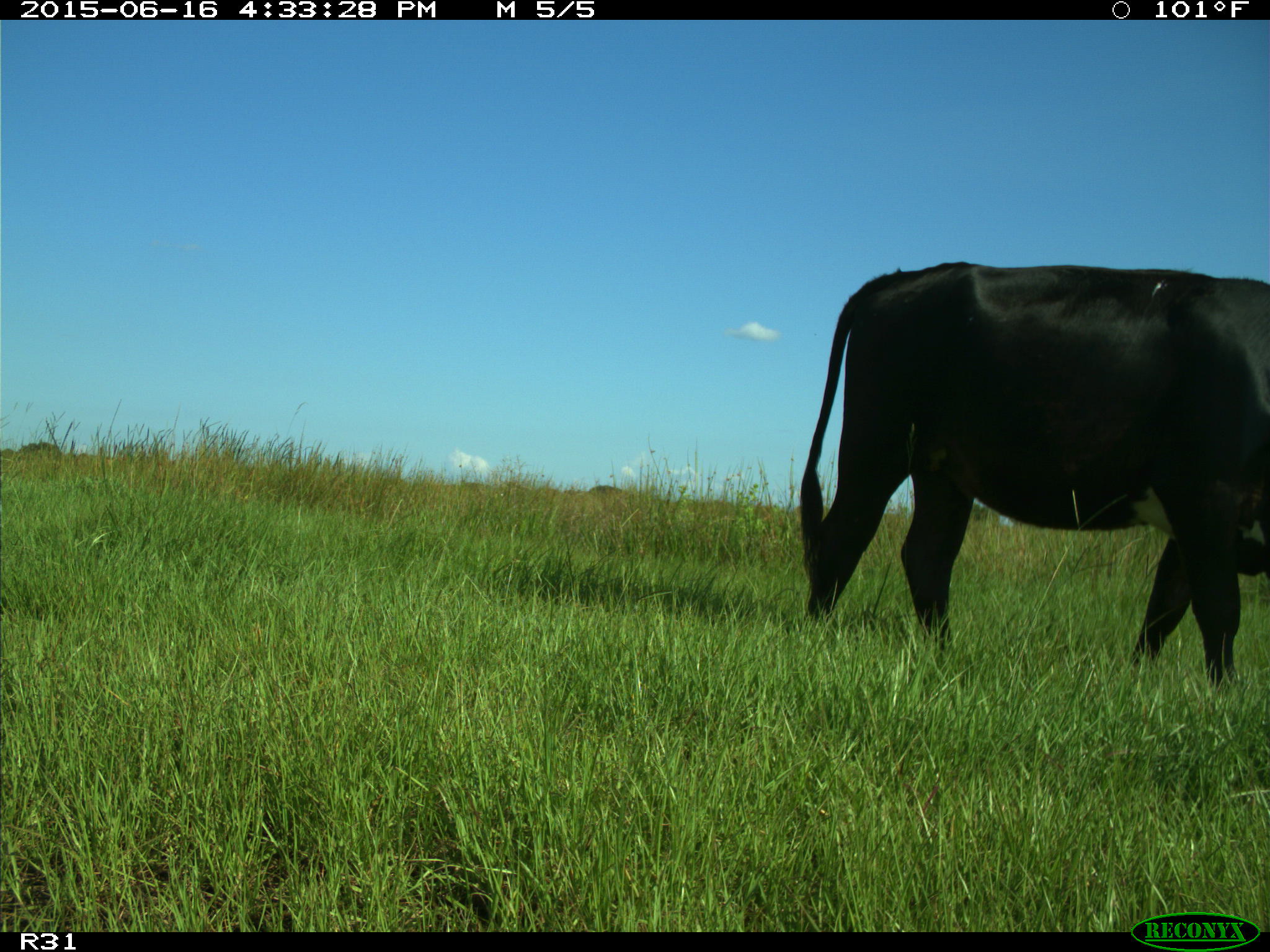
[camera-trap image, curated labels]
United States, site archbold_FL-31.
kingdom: Animalia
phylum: Chordata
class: Mammalia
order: Artiodactyla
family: Bovidae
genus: Bos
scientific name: Bos taurus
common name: domestic cow